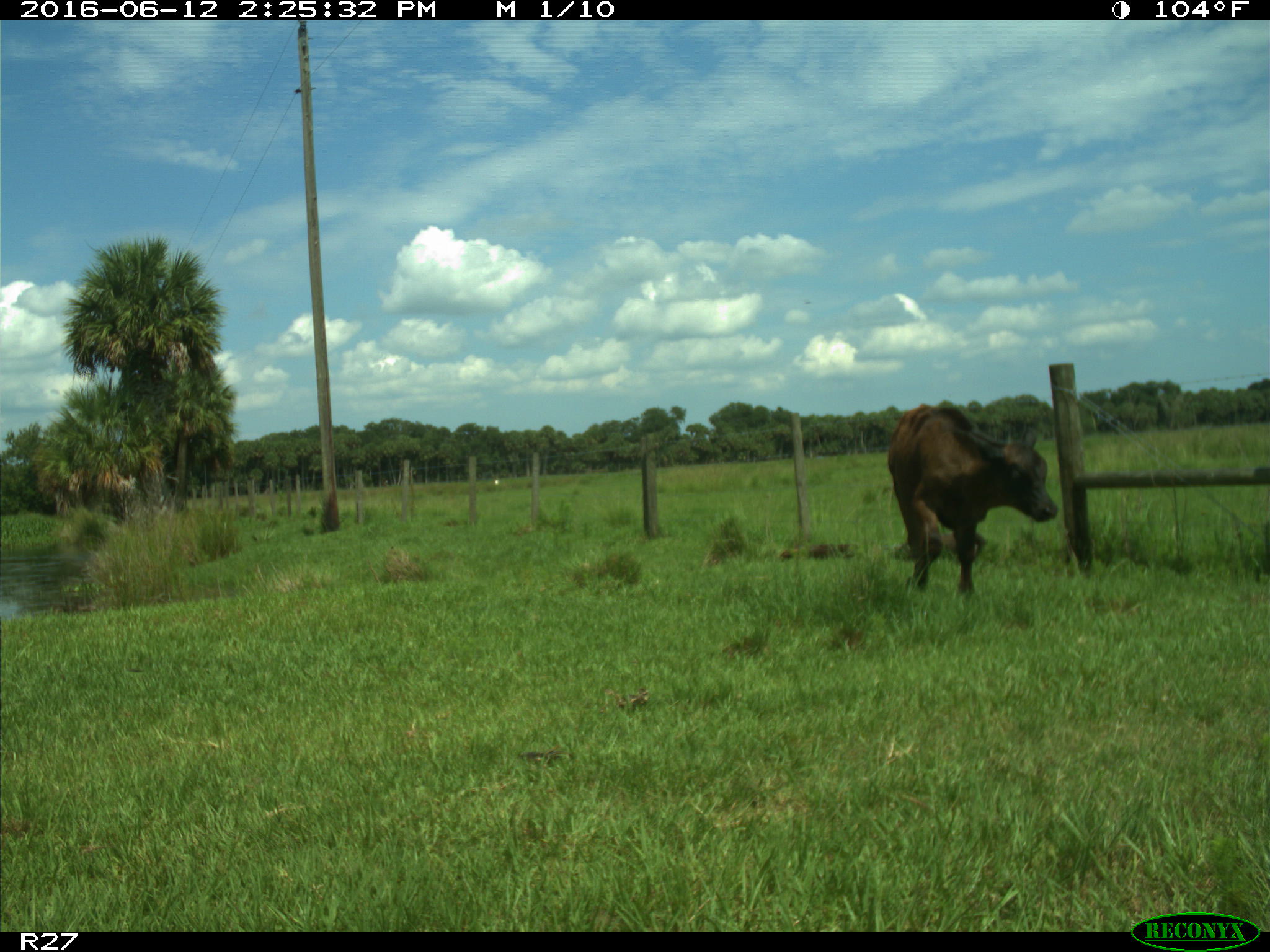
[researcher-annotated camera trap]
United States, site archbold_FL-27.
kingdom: Animalia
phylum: Chordata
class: Mammalia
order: Artiodactyla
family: Bovidae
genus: Bos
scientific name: Bos taurus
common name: domestic cow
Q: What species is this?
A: Bos taurus (domestic cow).